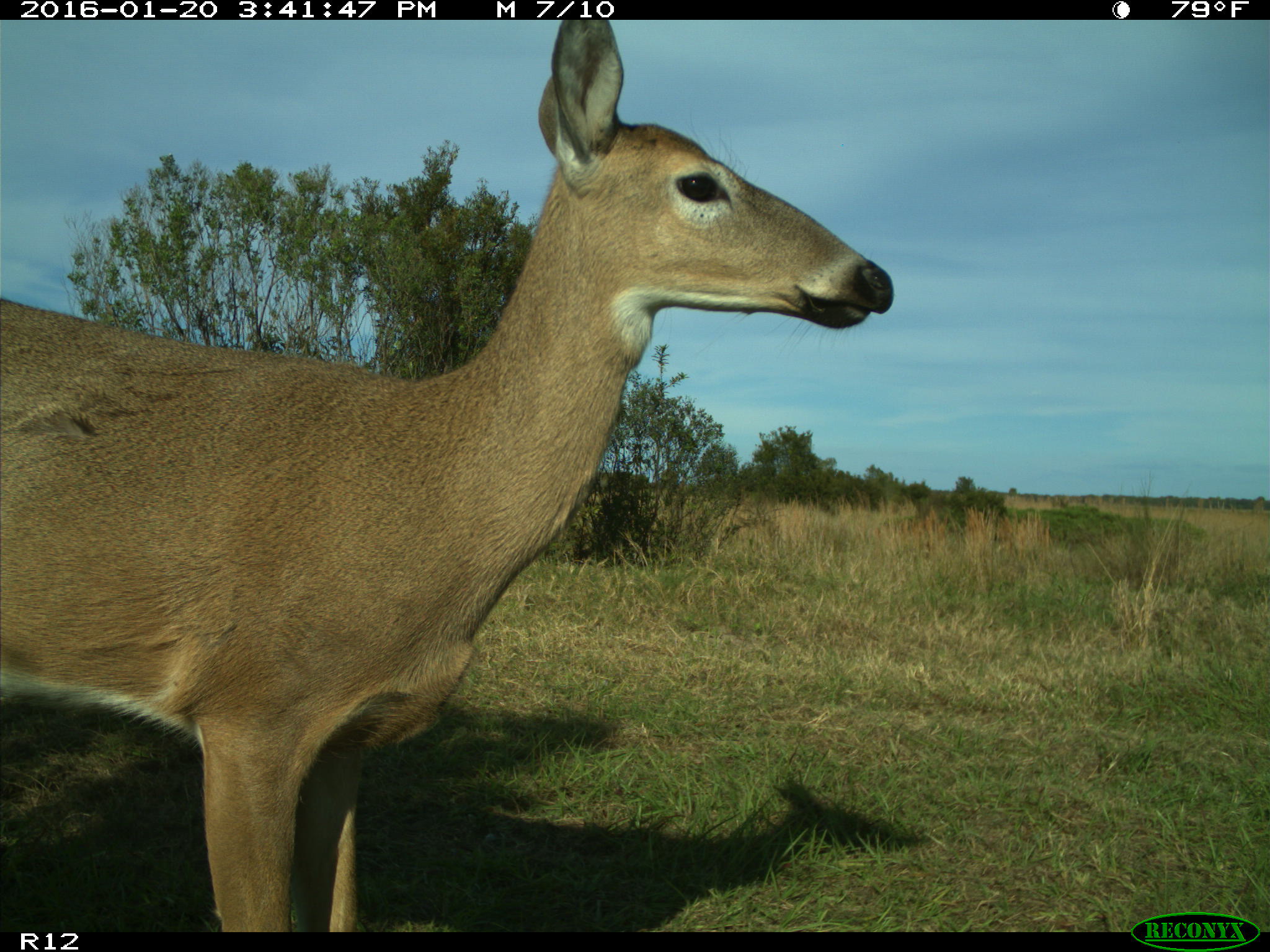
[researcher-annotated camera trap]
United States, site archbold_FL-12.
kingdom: Animalia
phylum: Chordata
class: Mammalia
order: Artiodactyla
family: Cervidae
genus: Odocoileus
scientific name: Odocoileus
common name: deer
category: unidentified deer